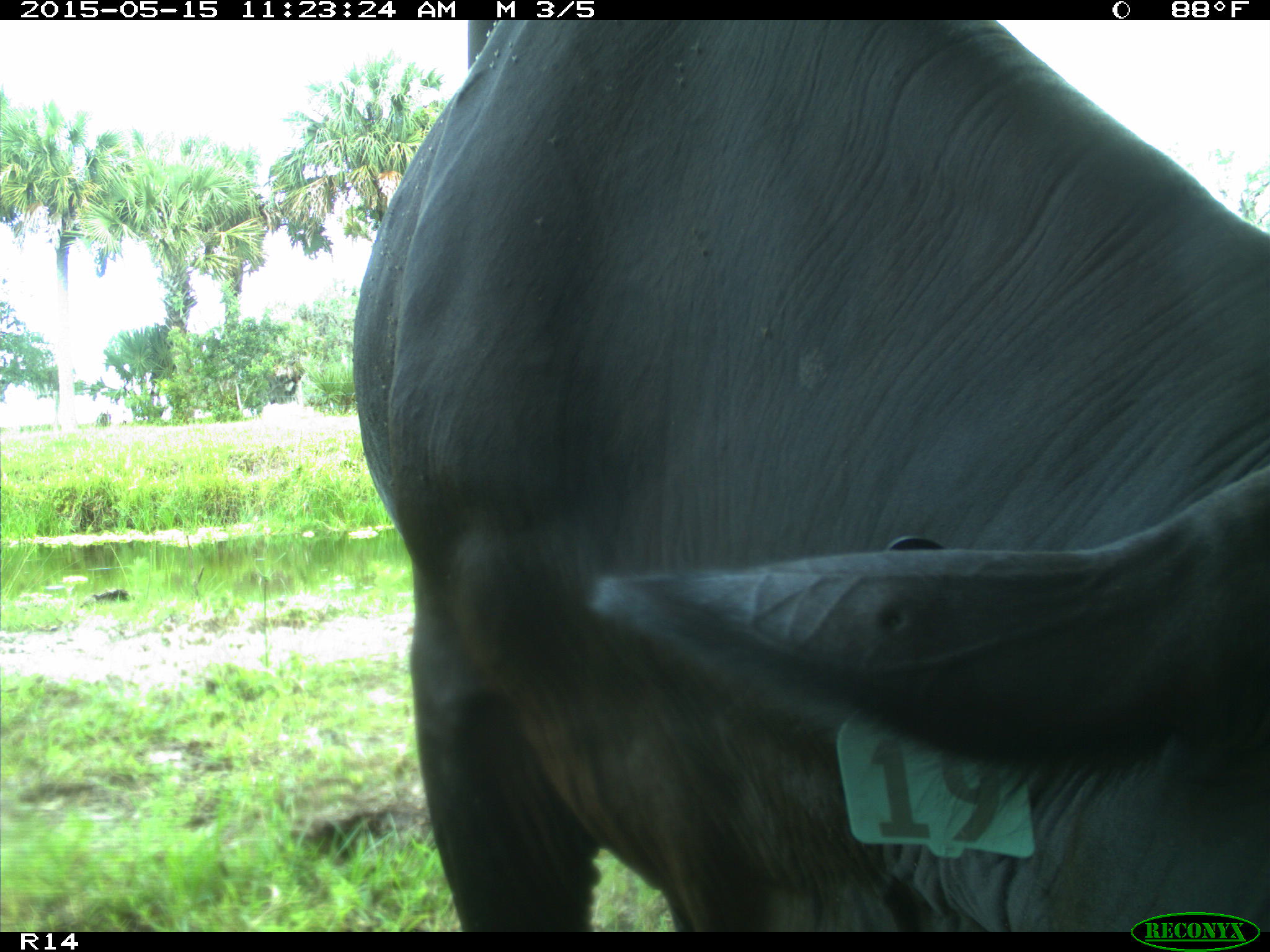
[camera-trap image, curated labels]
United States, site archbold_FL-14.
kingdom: Animalia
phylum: Chordata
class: Mammalia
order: Artiodactyla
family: Bovidae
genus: Bos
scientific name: Bos taurus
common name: domestic cow